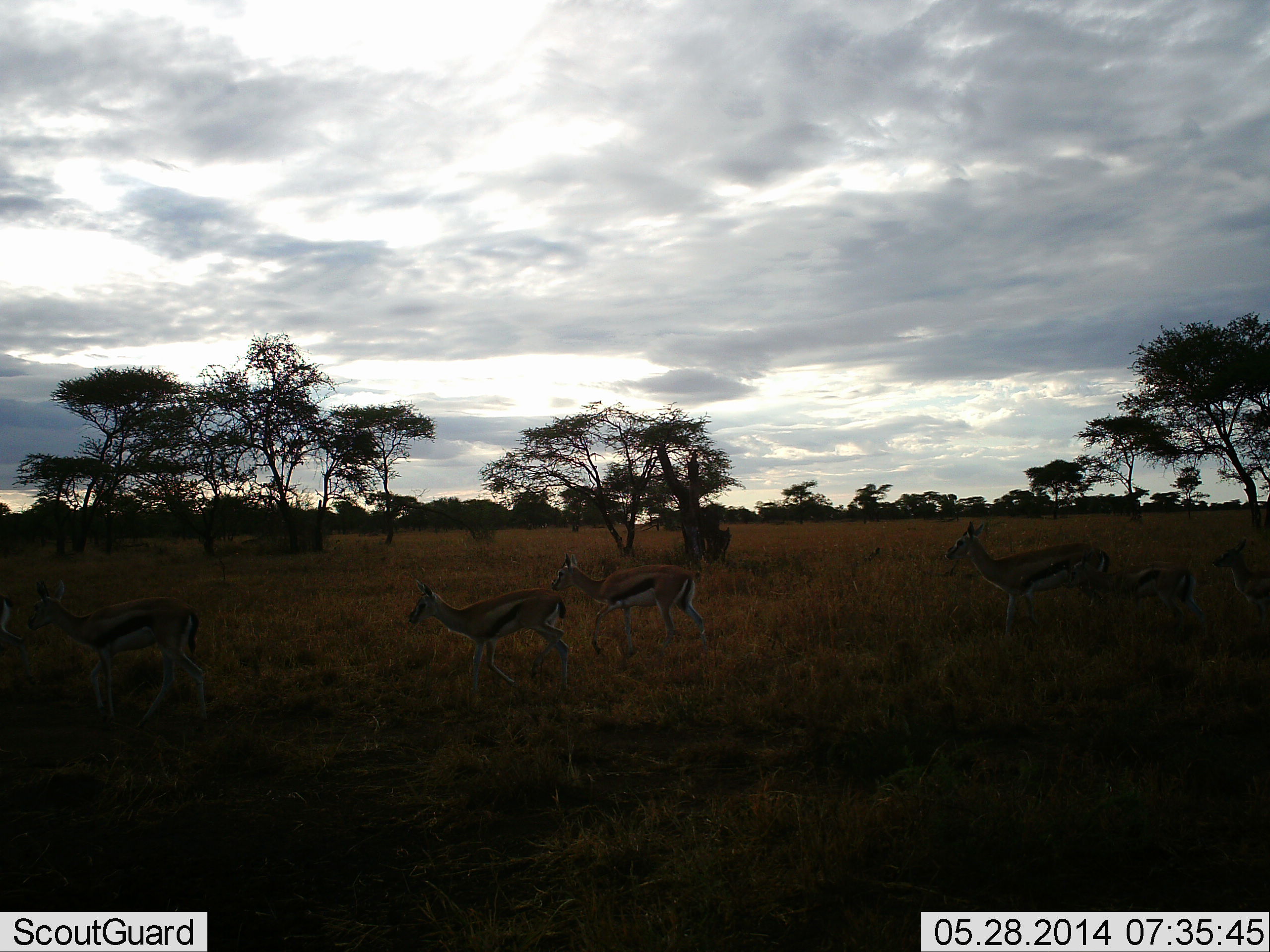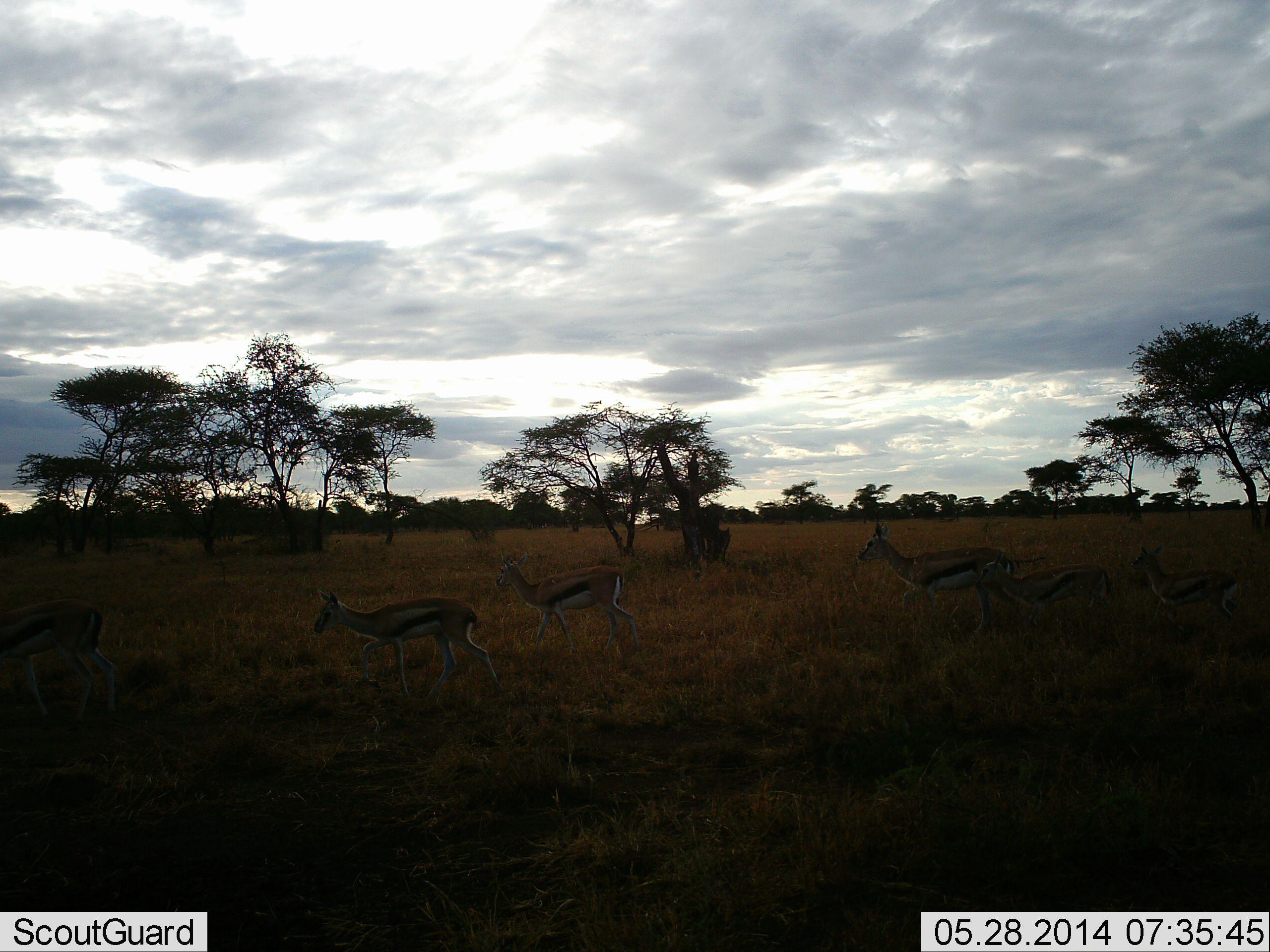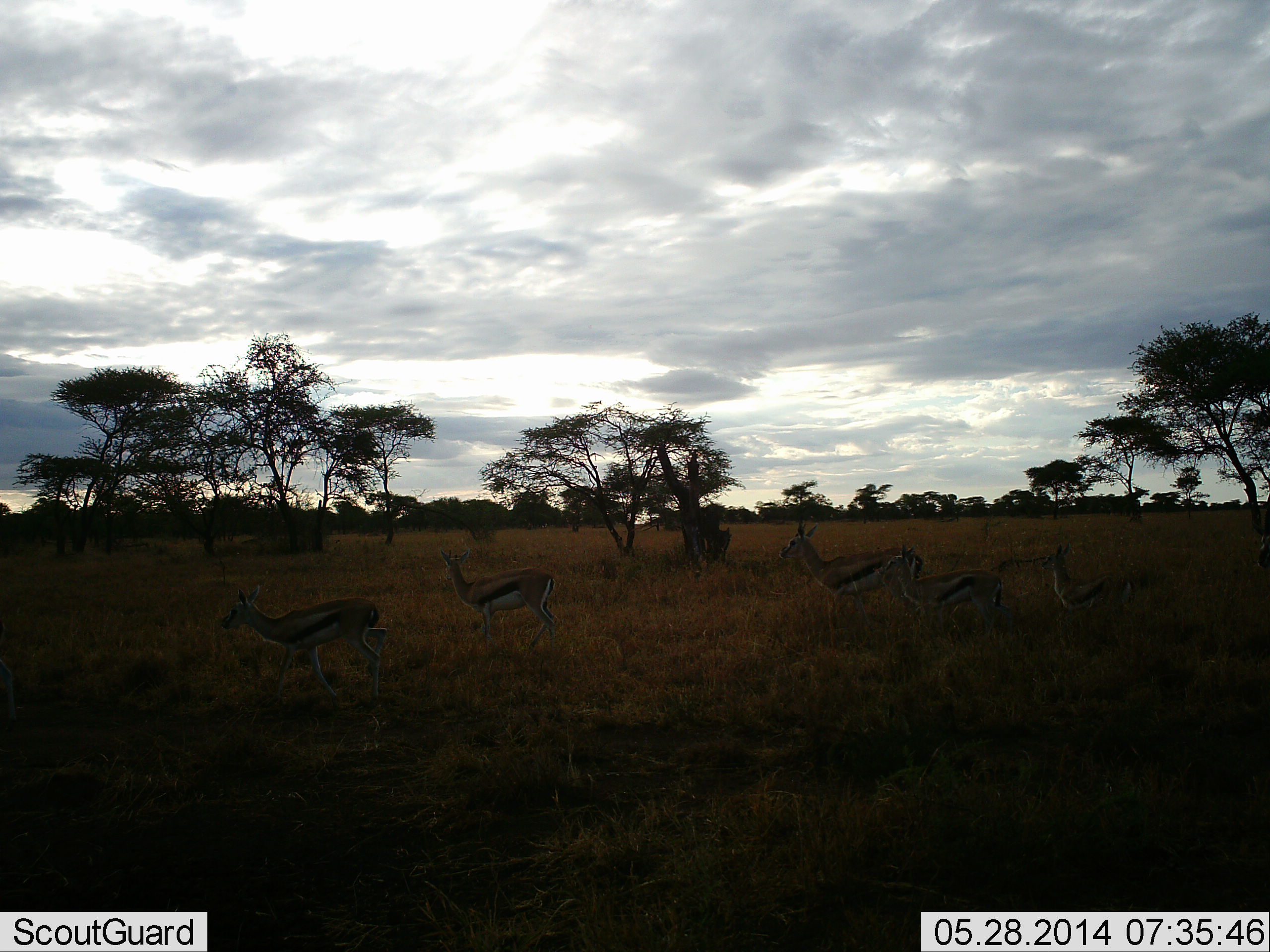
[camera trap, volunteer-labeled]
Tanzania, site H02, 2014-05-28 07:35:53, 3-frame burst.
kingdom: Animalia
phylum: Chordata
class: Mammalia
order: Artiodactyla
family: Bovidae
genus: Eudorcas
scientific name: Eudorcas thomsonii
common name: thomson's gazelle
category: gazellethomsons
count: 6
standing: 0%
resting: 0%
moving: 100%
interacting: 0%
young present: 30%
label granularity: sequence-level